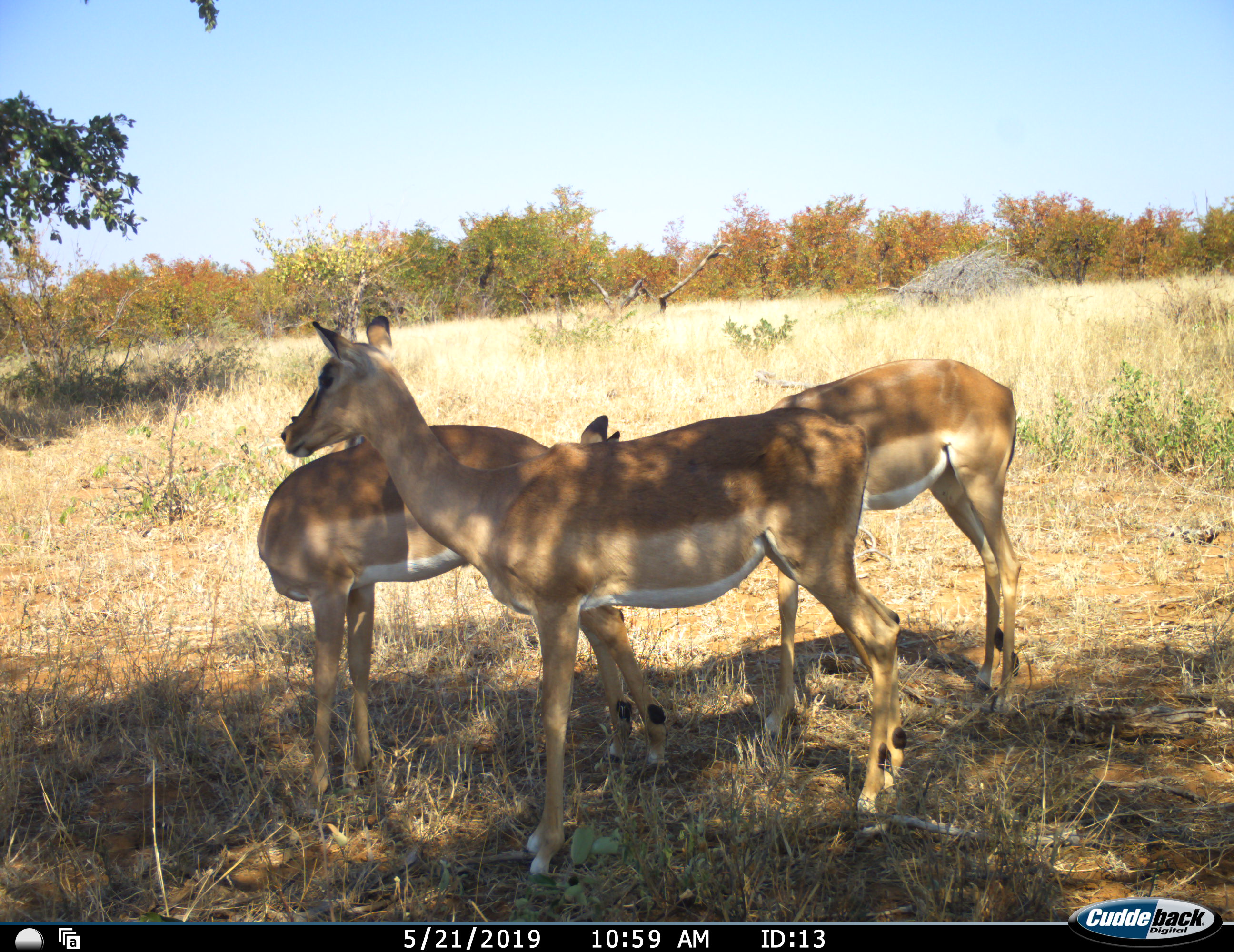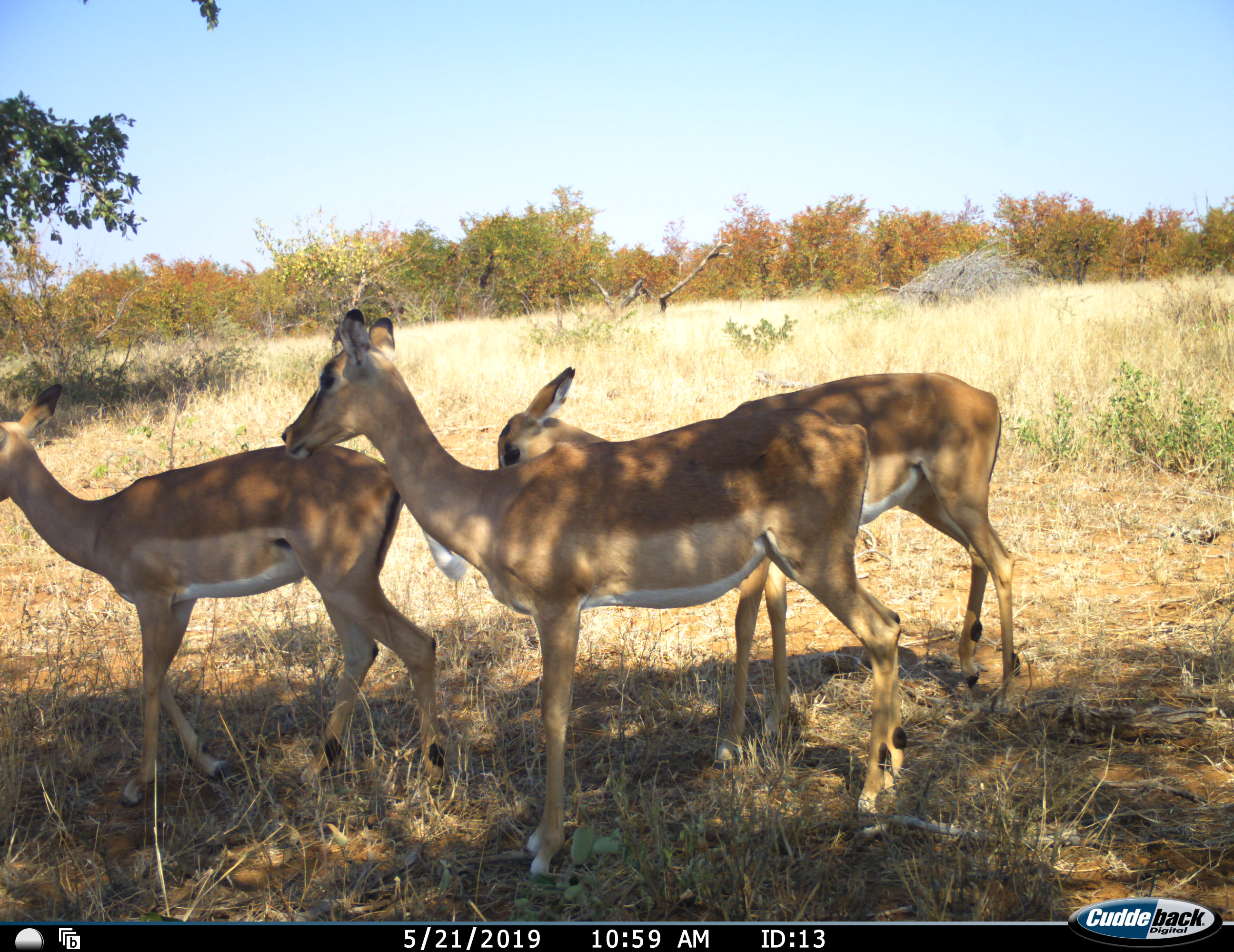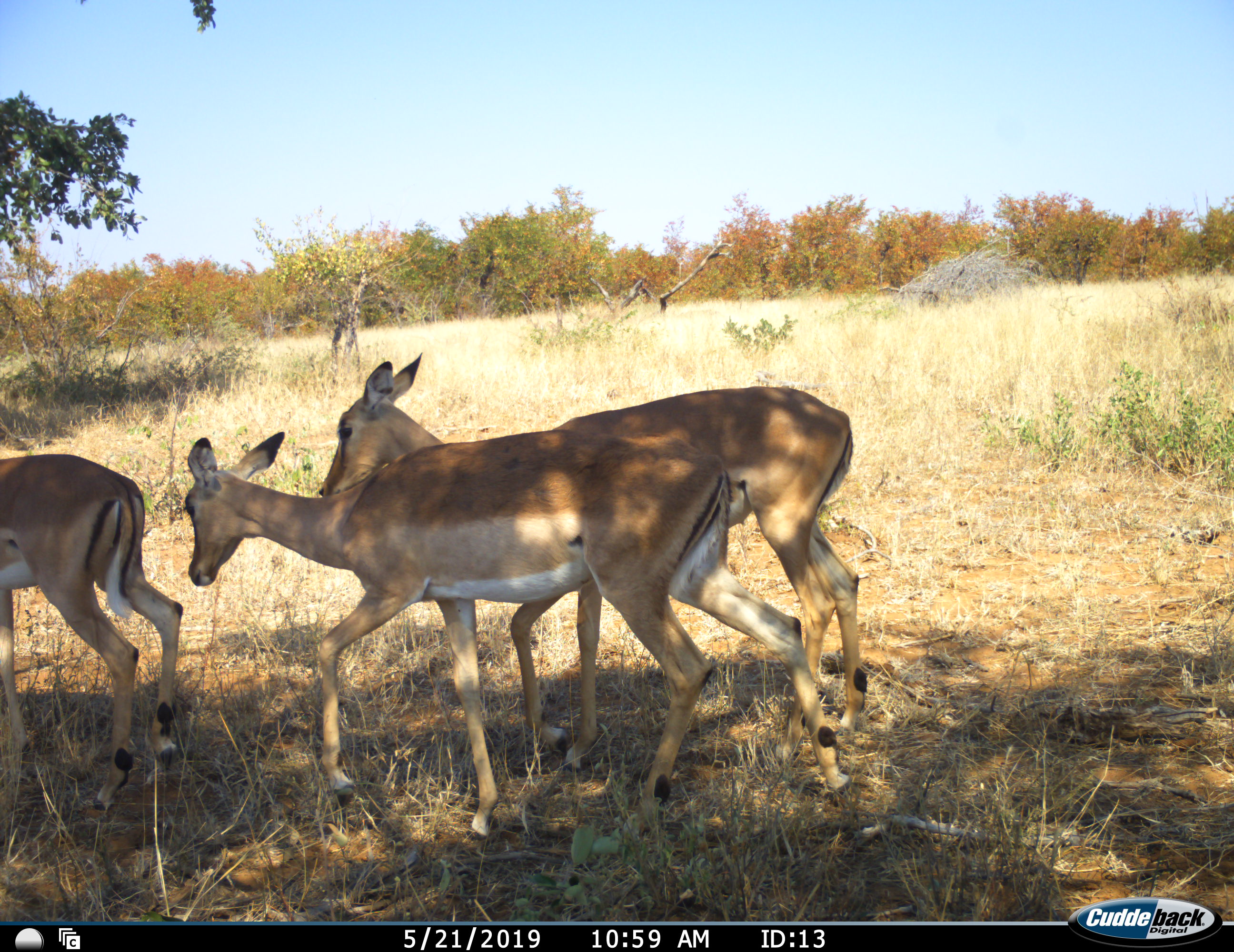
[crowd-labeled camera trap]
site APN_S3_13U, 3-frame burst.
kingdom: Animalia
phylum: Chordata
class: Mammalia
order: Artiodactyla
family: Bovidae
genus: Aepyceros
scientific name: Aepyceros melampus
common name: impala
Impala (Aepyceros melampus), count 3. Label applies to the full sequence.